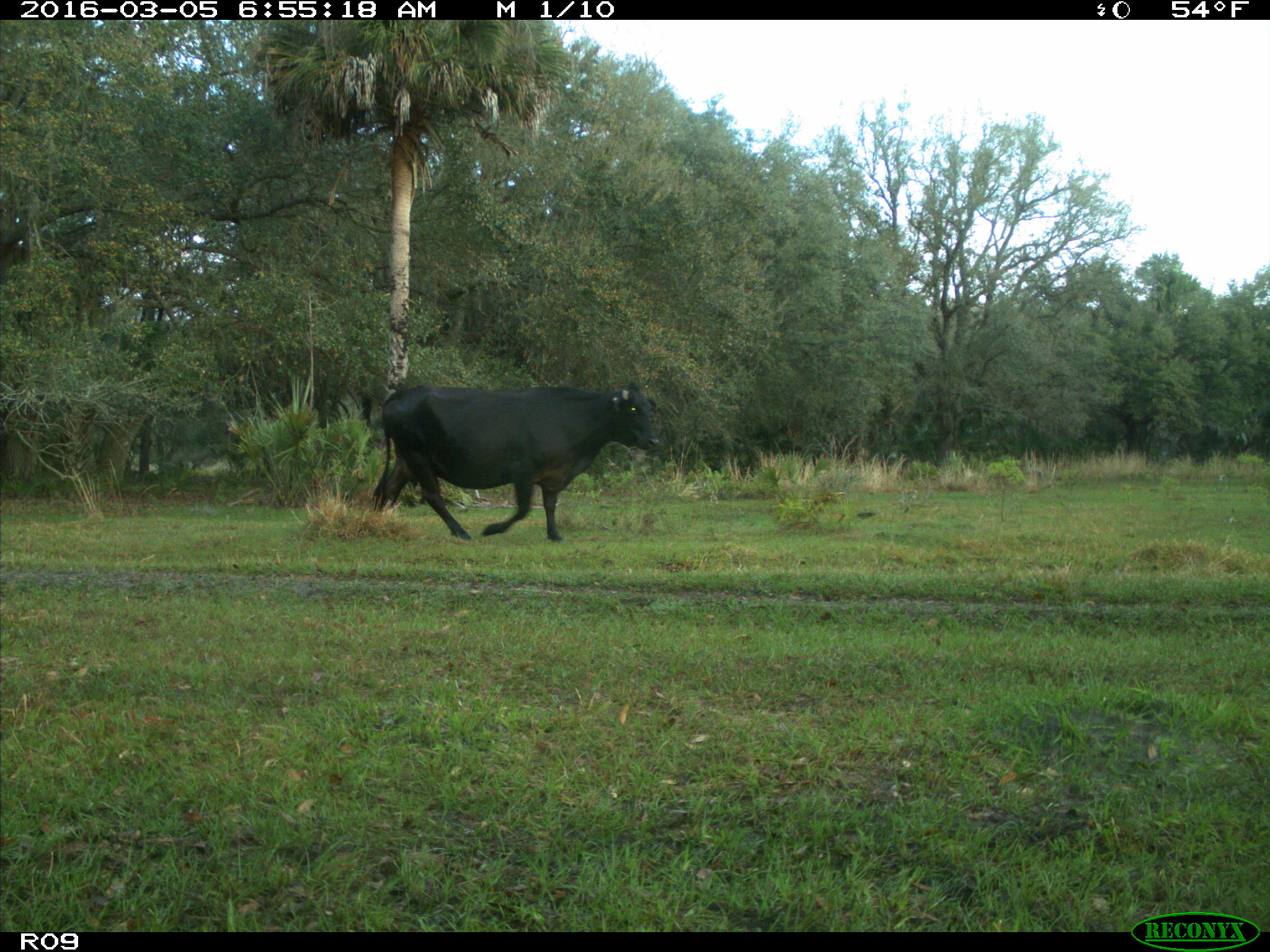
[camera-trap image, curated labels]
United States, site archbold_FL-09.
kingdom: Animalia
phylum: Chordata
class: Mammalia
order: Artiodactyla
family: Bovidae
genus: Bos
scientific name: Bos taurus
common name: domestic cow